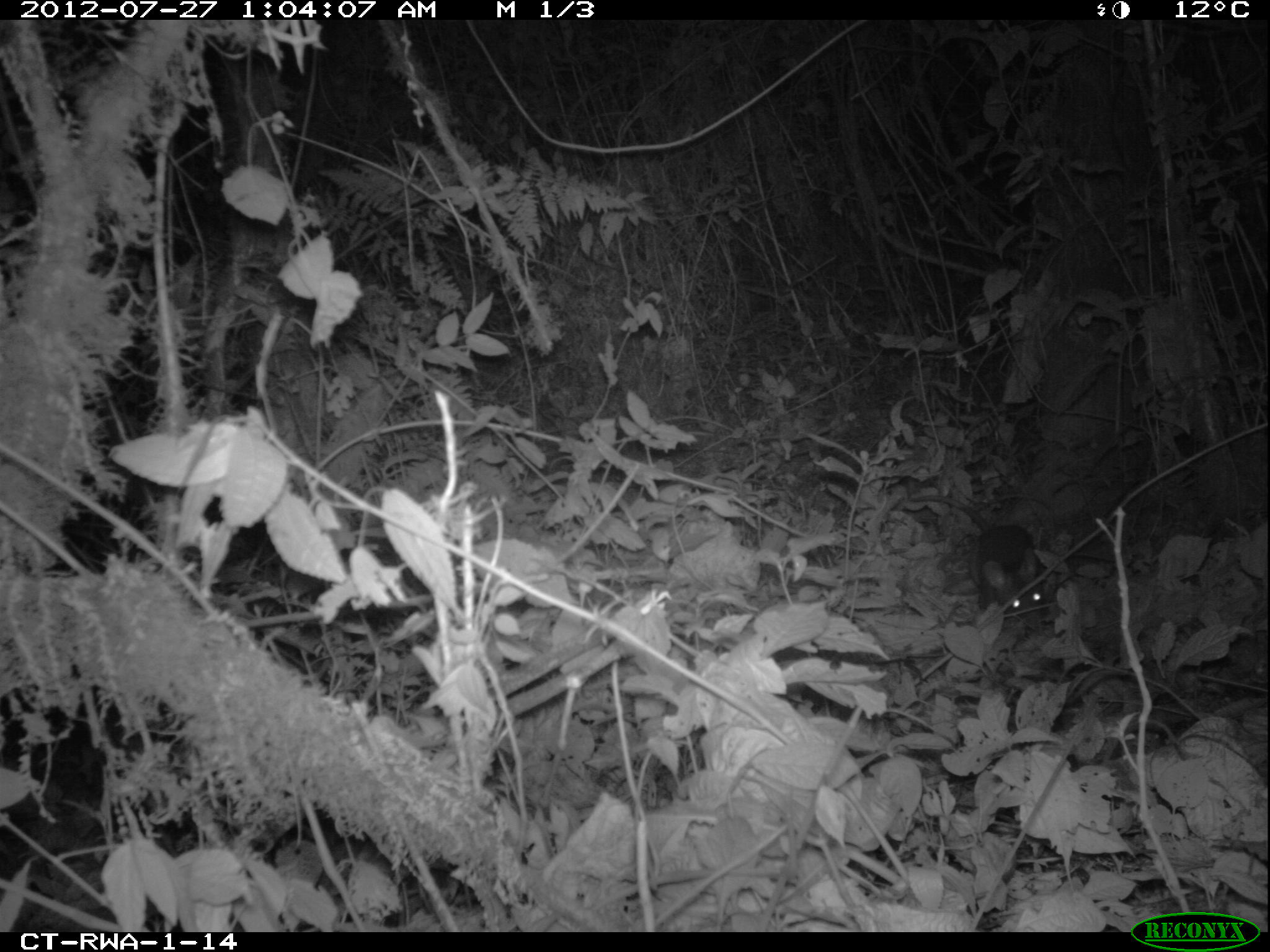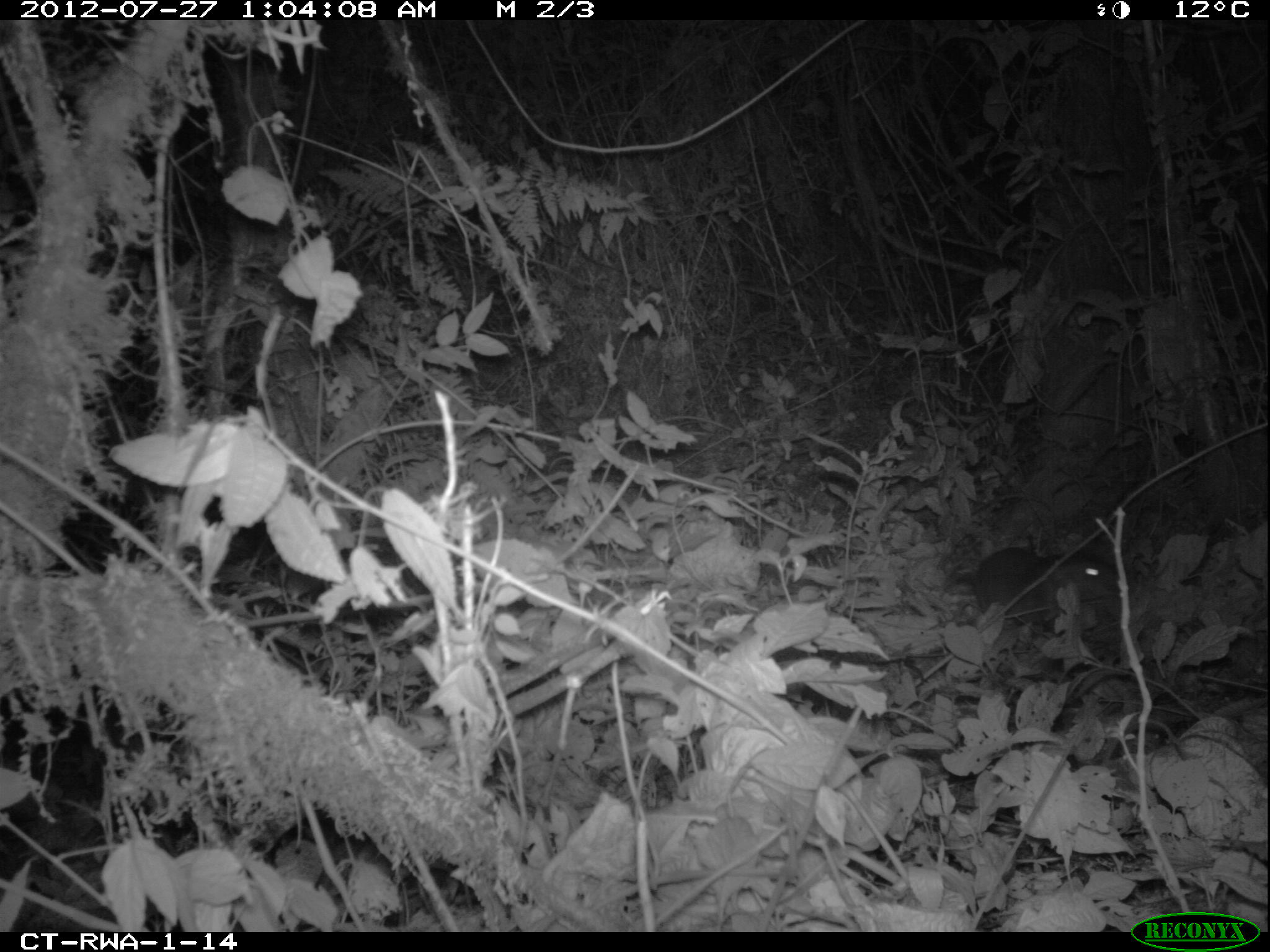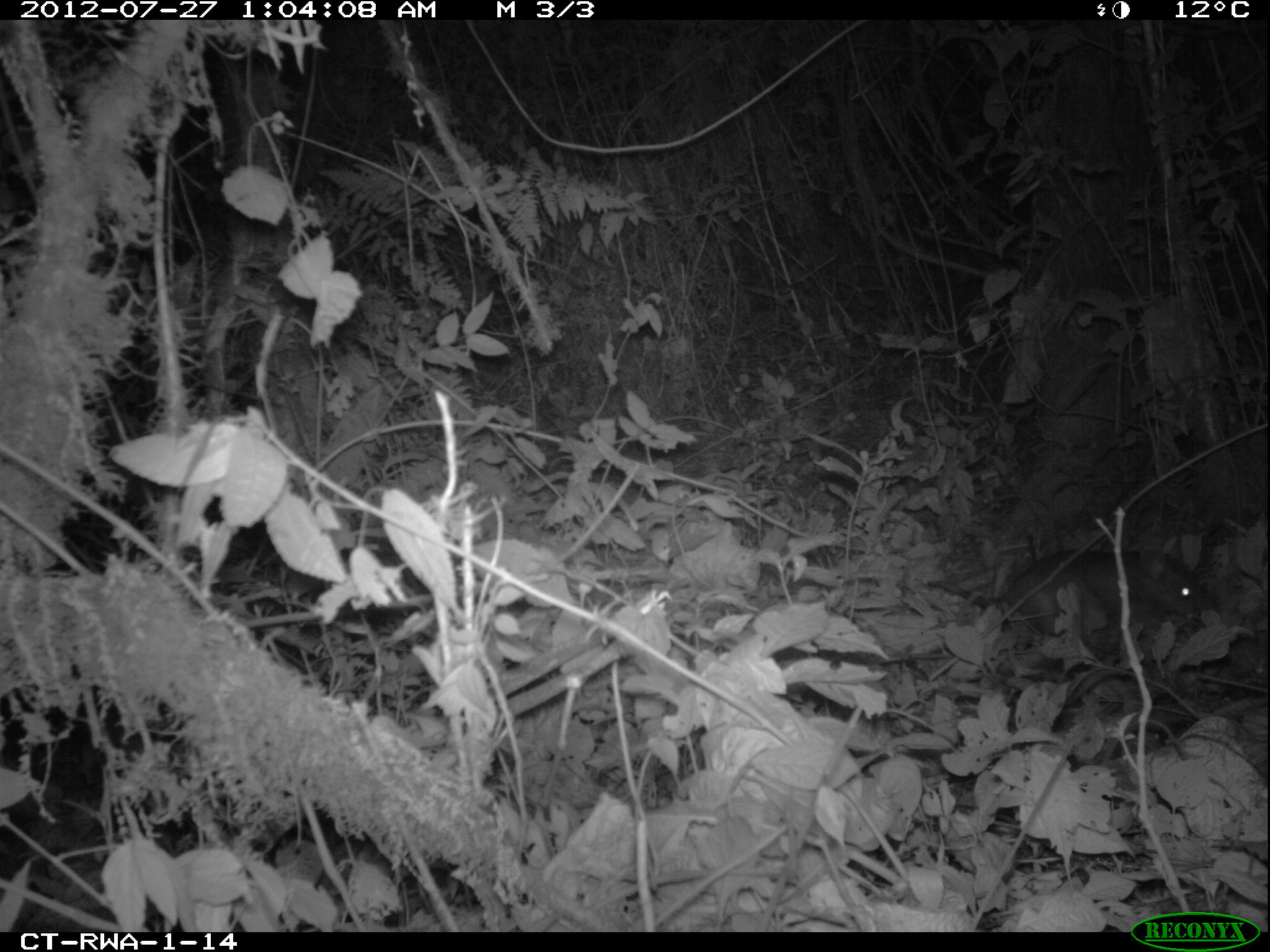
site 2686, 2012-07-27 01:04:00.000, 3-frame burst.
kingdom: Animalia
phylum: Chordata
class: Mammalia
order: Rodentia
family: Nesomyidae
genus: Cricetomys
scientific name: Cricetomys gambianus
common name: african giant pouched rat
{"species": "Cricetomys gambianus (african giant pouched rat)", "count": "1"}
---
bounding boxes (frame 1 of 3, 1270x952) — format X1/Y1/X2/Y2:
cricetomys gambianus: 912/494/1053/627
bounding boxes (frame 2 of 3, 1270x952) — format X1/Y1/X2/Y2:
cricetomys gambianus: 943/548/1121/626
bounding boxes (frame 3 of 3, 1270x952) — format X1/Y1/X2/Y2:
cricetomys gambianus: 932/553/1212/654